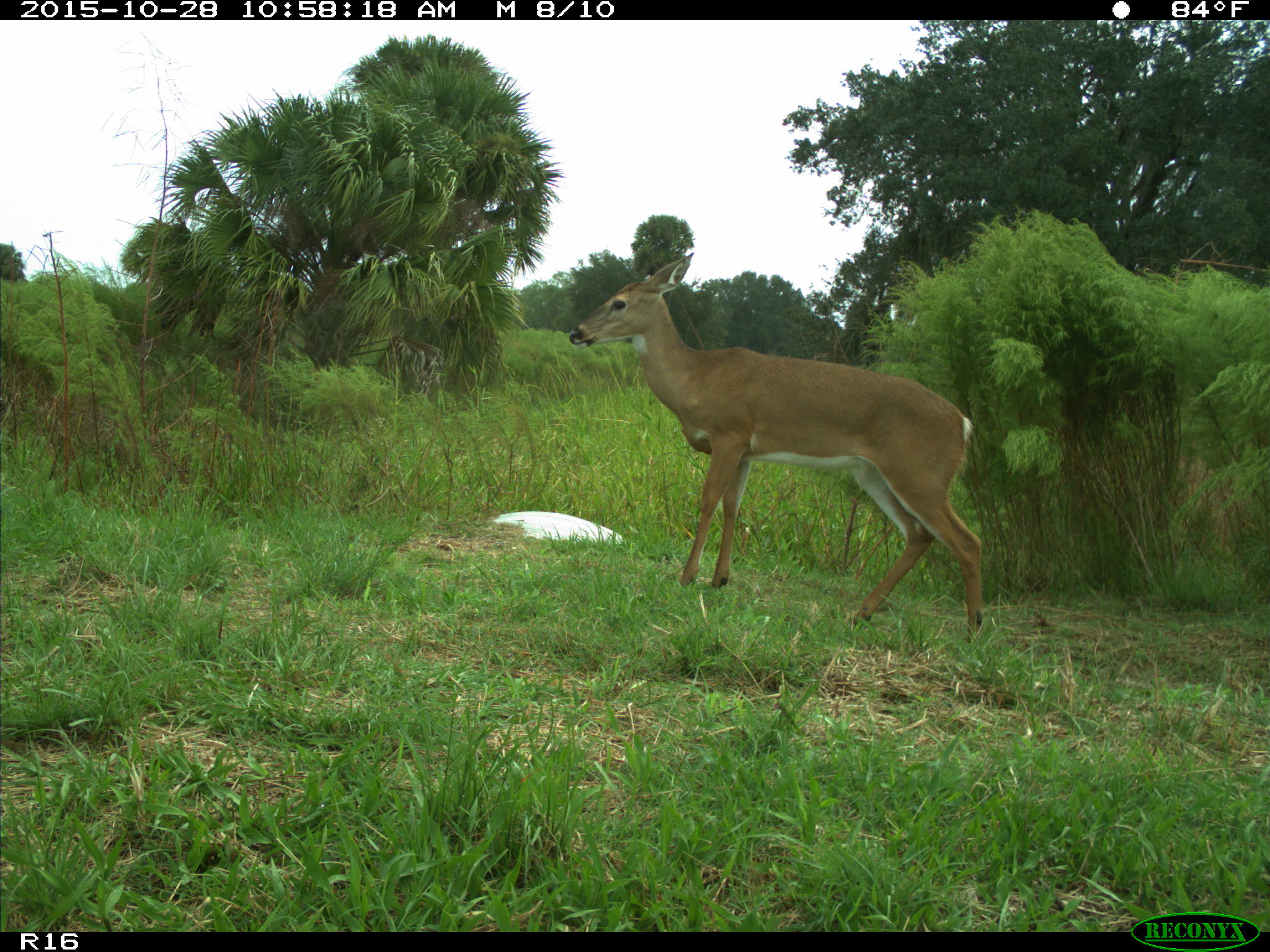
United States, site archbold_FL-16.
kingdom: Animalia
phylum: Chordata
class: Mammalia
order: Artiodactyla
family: Cervidae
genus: Odocoileus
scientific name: Odocoileus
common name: deer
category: unidentified deer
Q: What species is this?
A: Unidentified deer (deer) (Odocoileus).